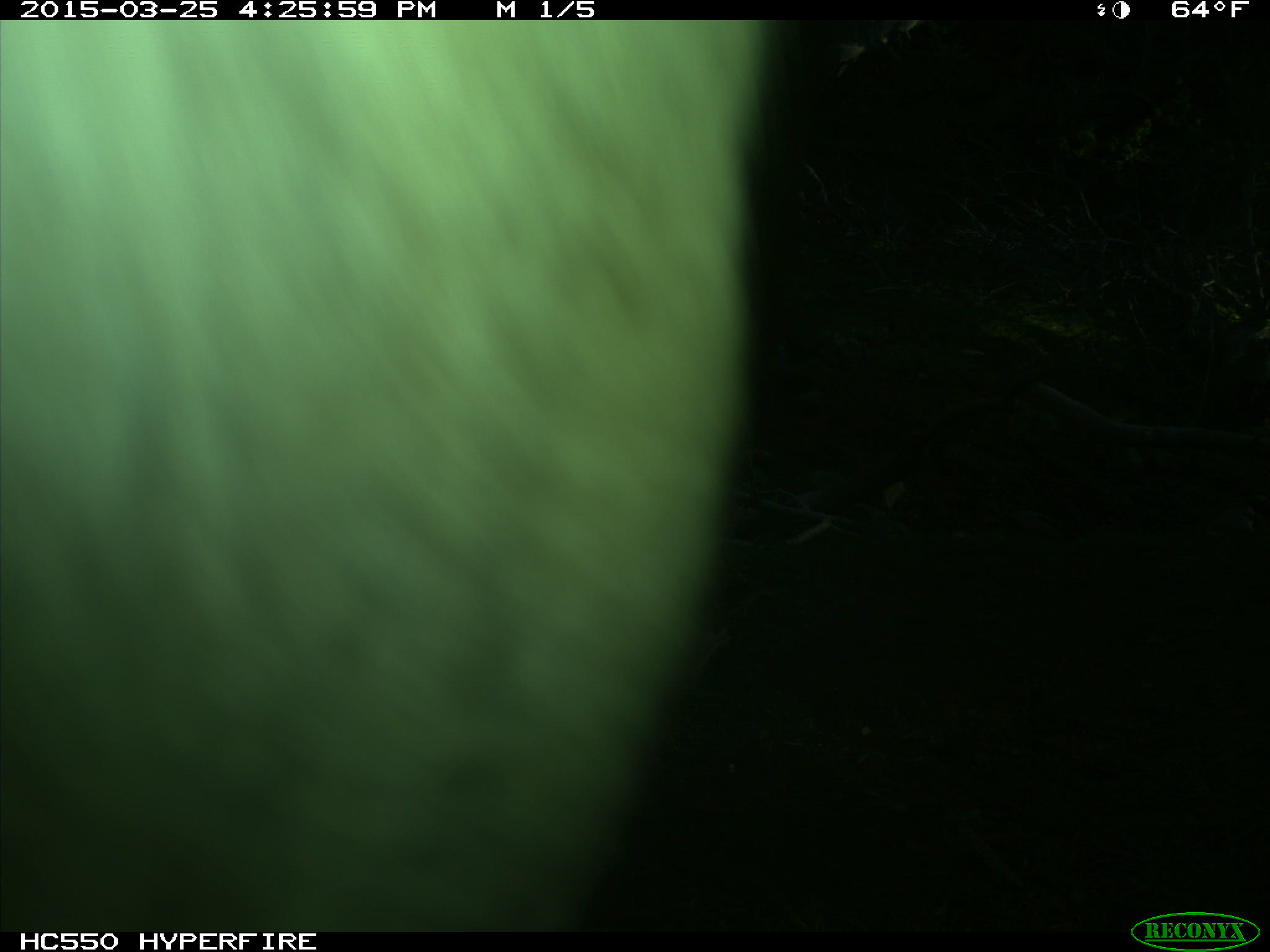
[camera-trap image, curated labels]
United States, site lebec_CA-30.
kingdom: Animalia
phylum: Chordata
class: Mammalia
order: Artiodactyla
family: Bovidae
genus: Bos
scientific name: Bos taurus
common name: domestic cow